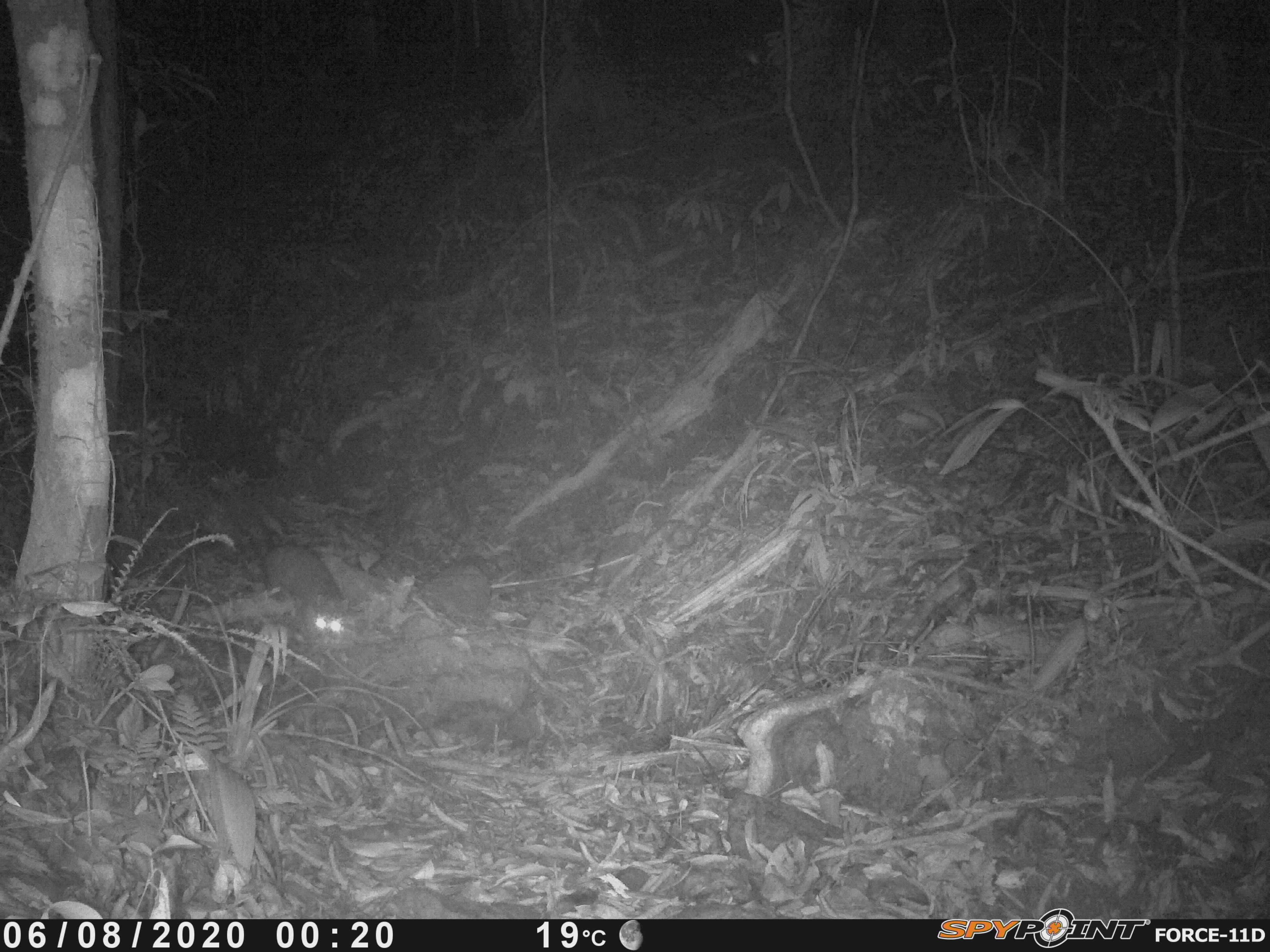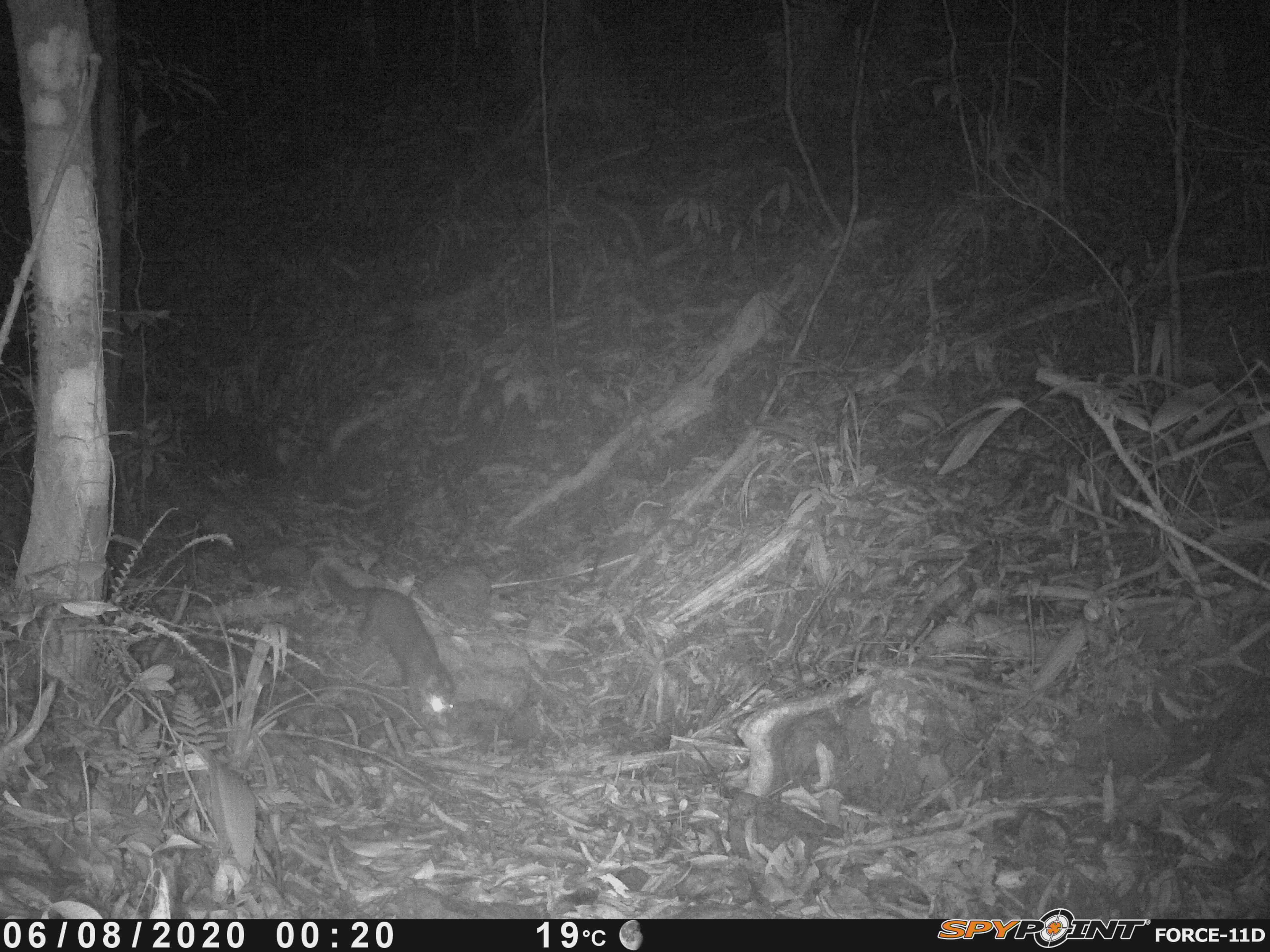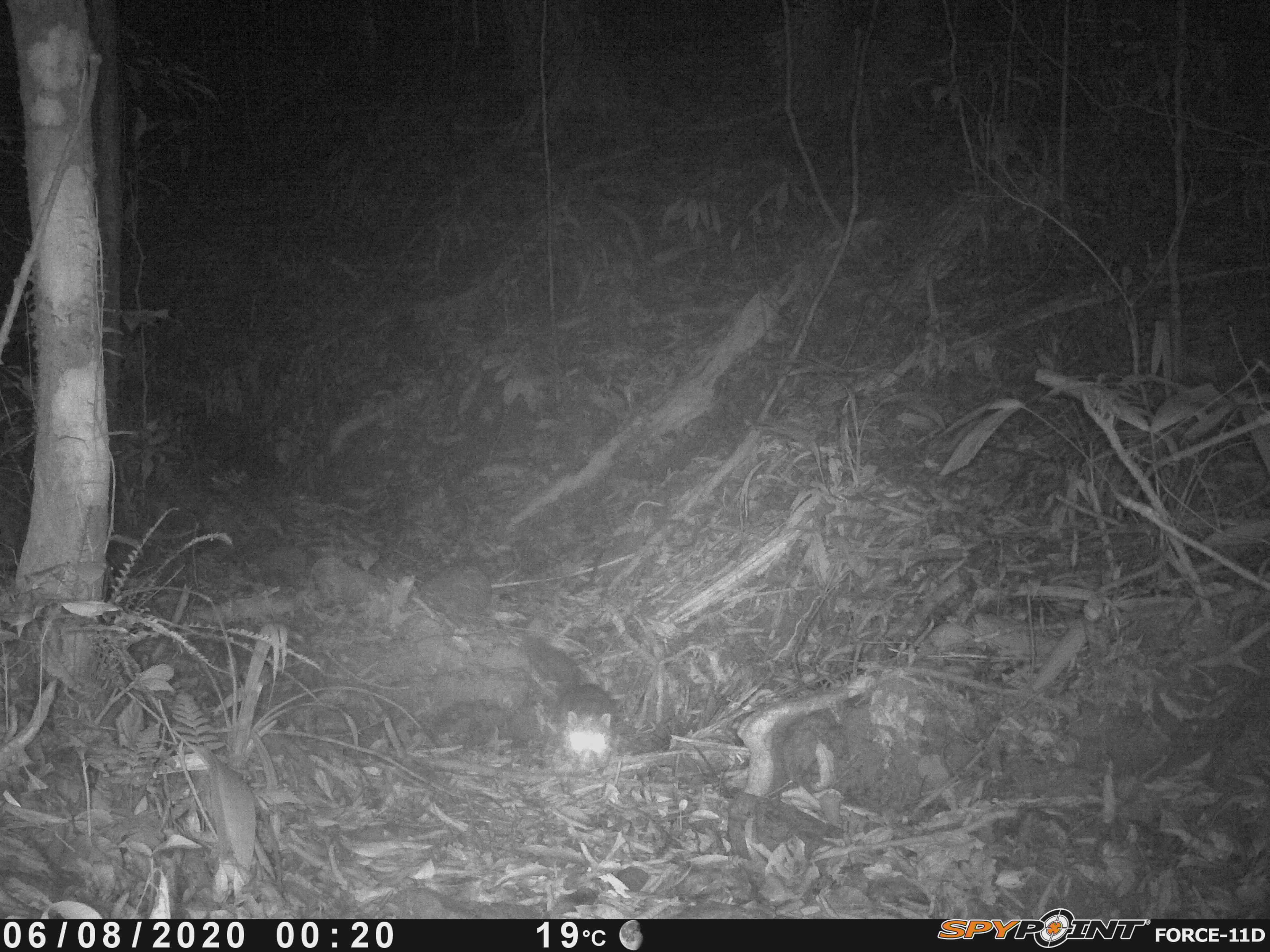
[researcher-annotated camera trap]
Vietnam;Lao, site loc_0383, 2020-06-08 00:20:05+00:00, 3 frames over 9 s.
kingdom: Animalia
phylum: Chordata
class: Mammalia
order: Carnivora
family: Mustelidae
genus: Melogale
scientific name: Melogale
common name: ferret badger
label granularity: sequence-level